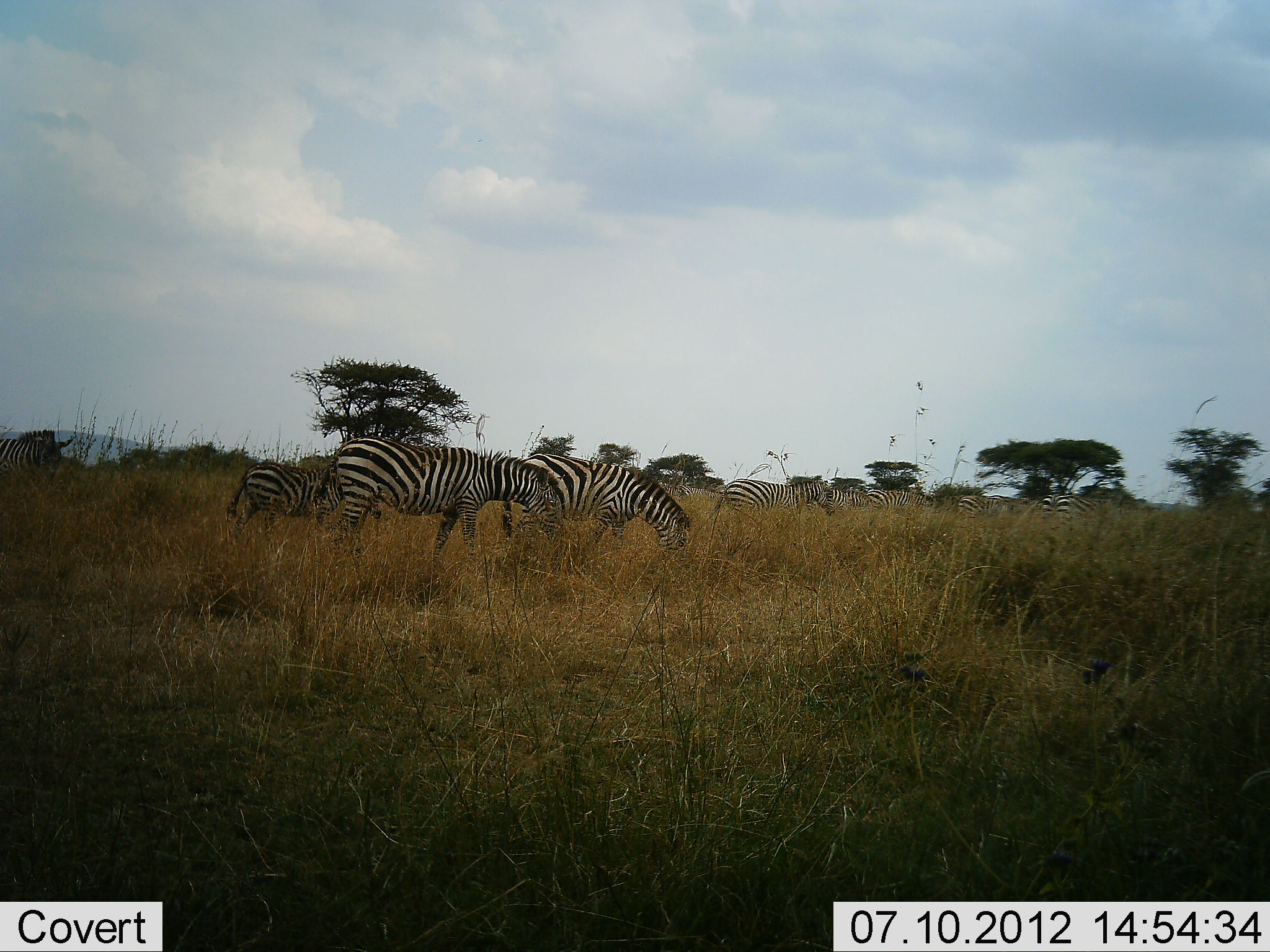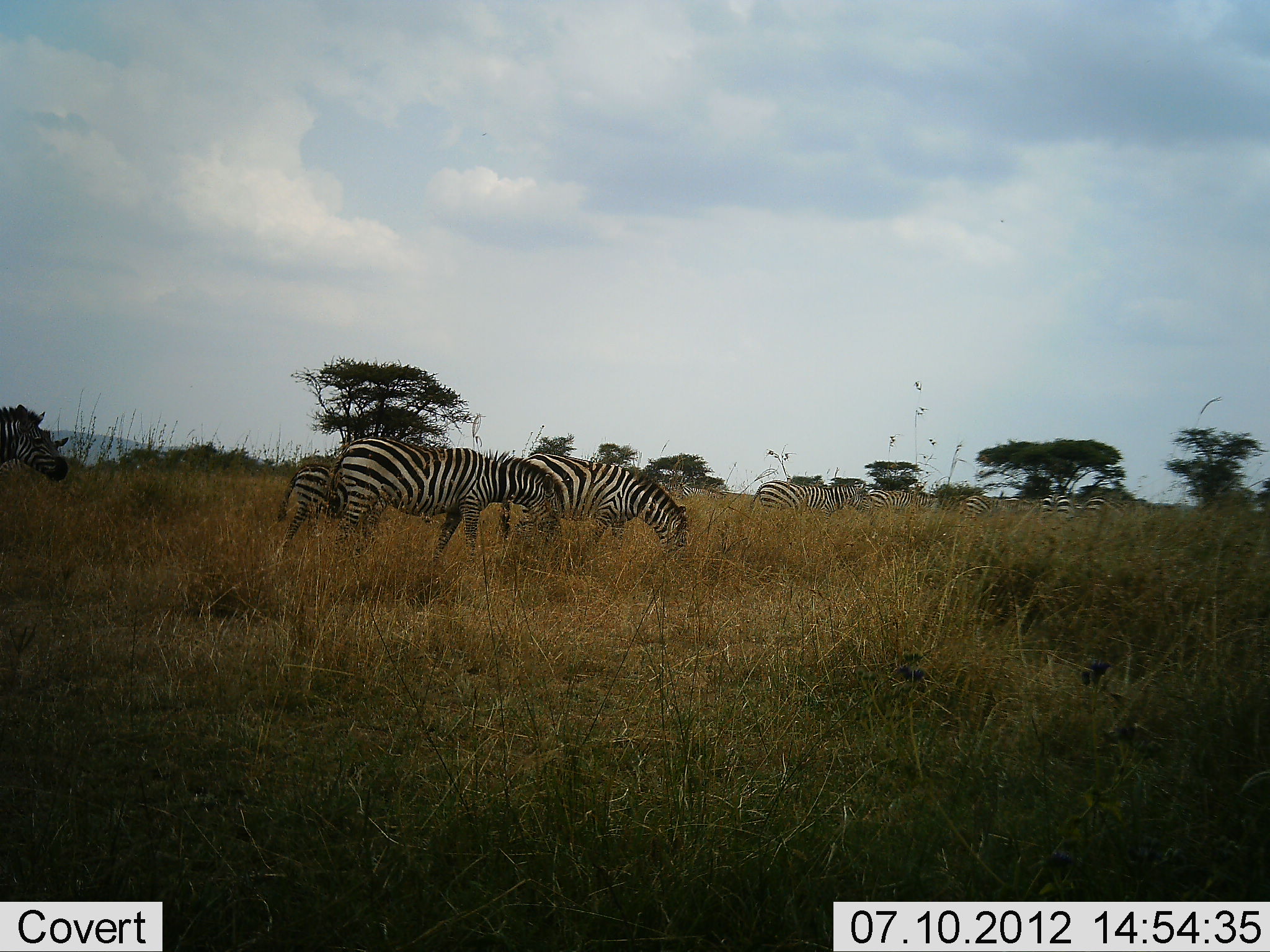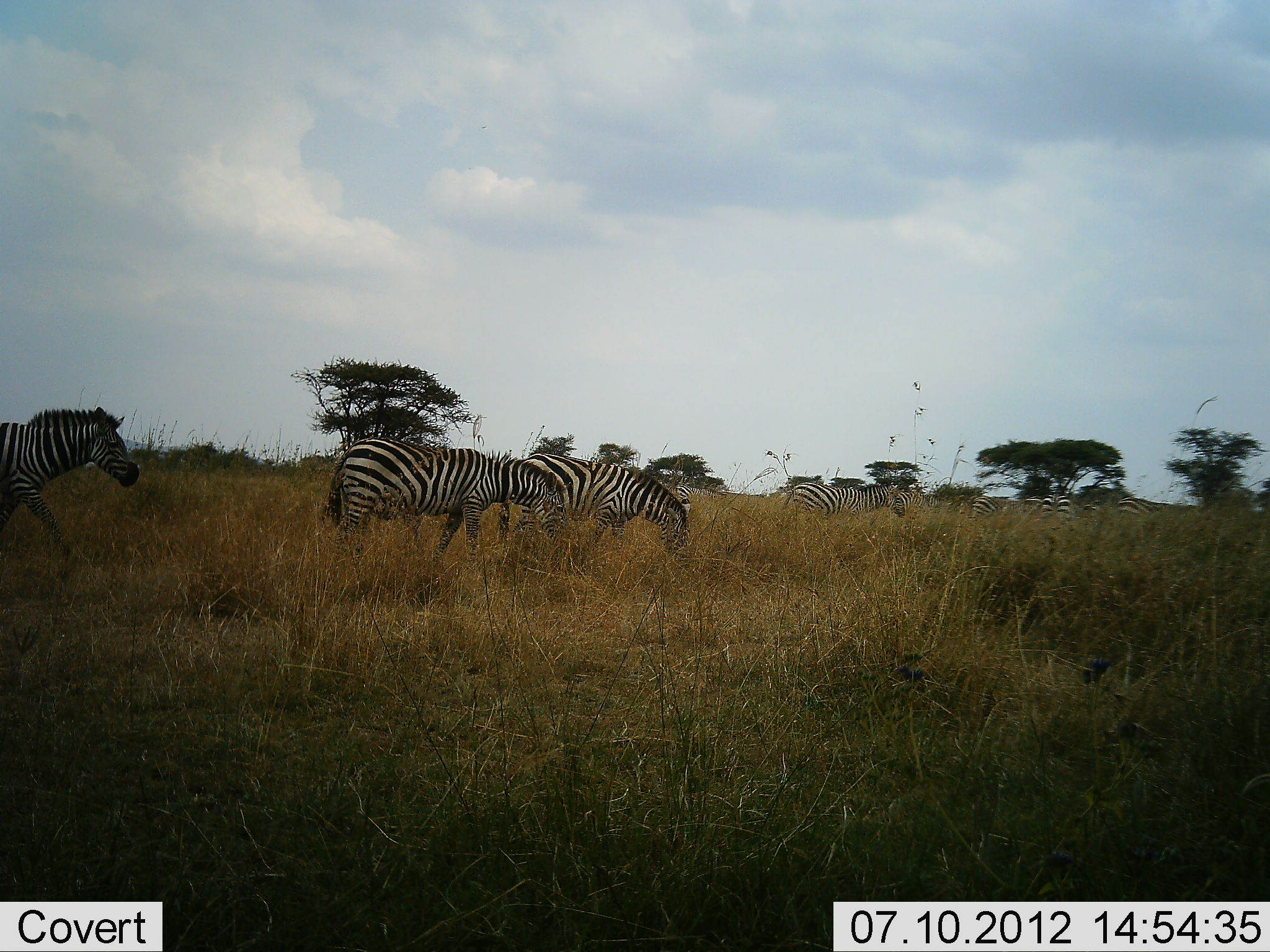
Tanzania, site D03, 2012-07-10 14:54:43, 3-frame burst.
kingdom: Animalia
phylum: Chordata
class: Mammalia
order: Perissodactyla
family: Equidae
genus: Equus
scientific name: Equus quagga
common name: plains zebra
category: zebra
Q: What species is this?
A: Zebra (plains zebra) (Equus quagga).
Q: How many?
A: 9.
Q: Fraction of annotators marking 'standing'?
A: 30%.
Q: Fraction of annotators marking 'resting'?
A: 0%.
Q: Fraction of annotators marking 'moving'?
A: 50%.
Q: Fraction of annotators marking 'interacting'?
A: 0%.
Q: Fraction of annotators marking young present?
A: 20%.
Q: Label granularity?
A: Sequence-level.